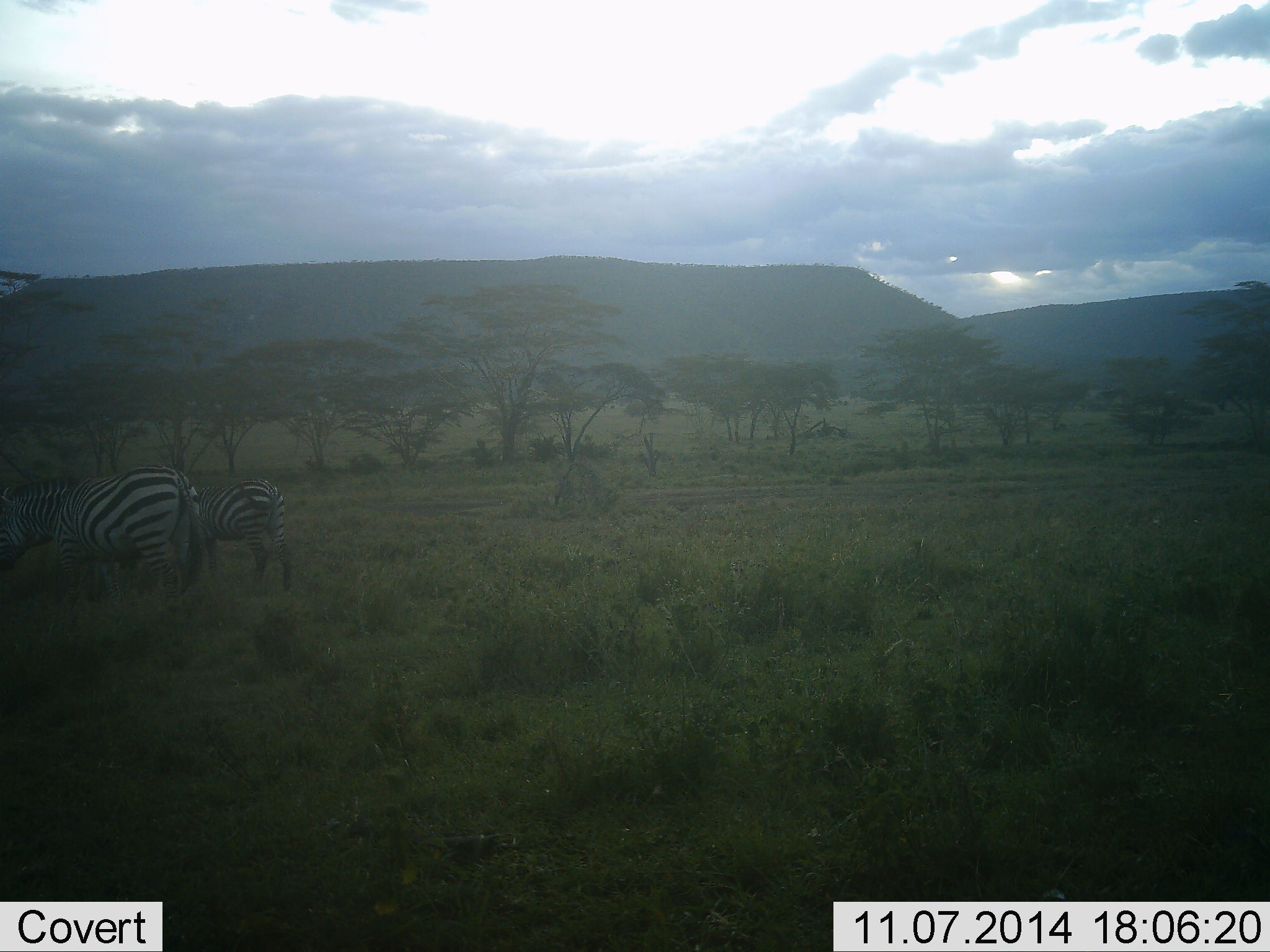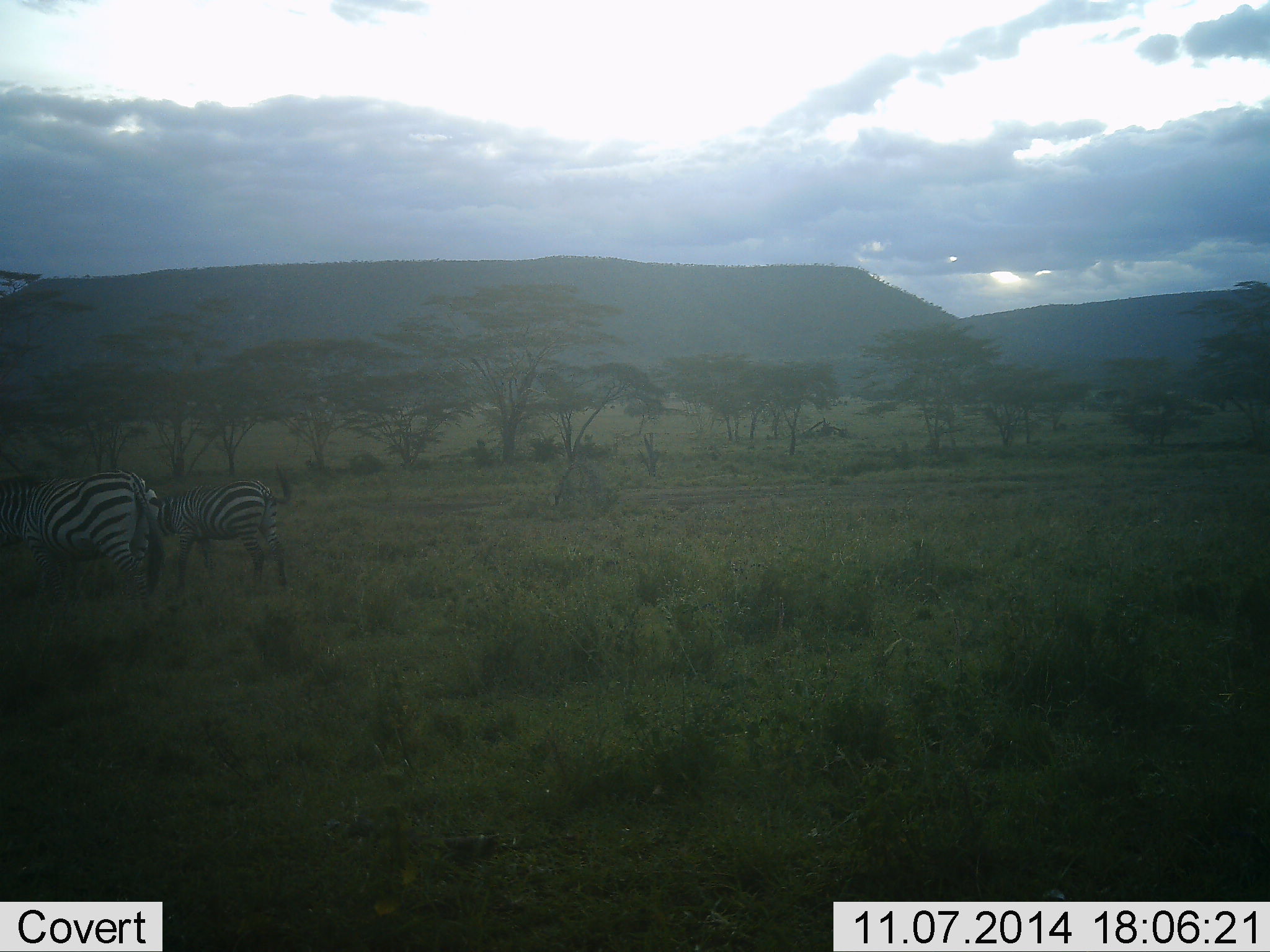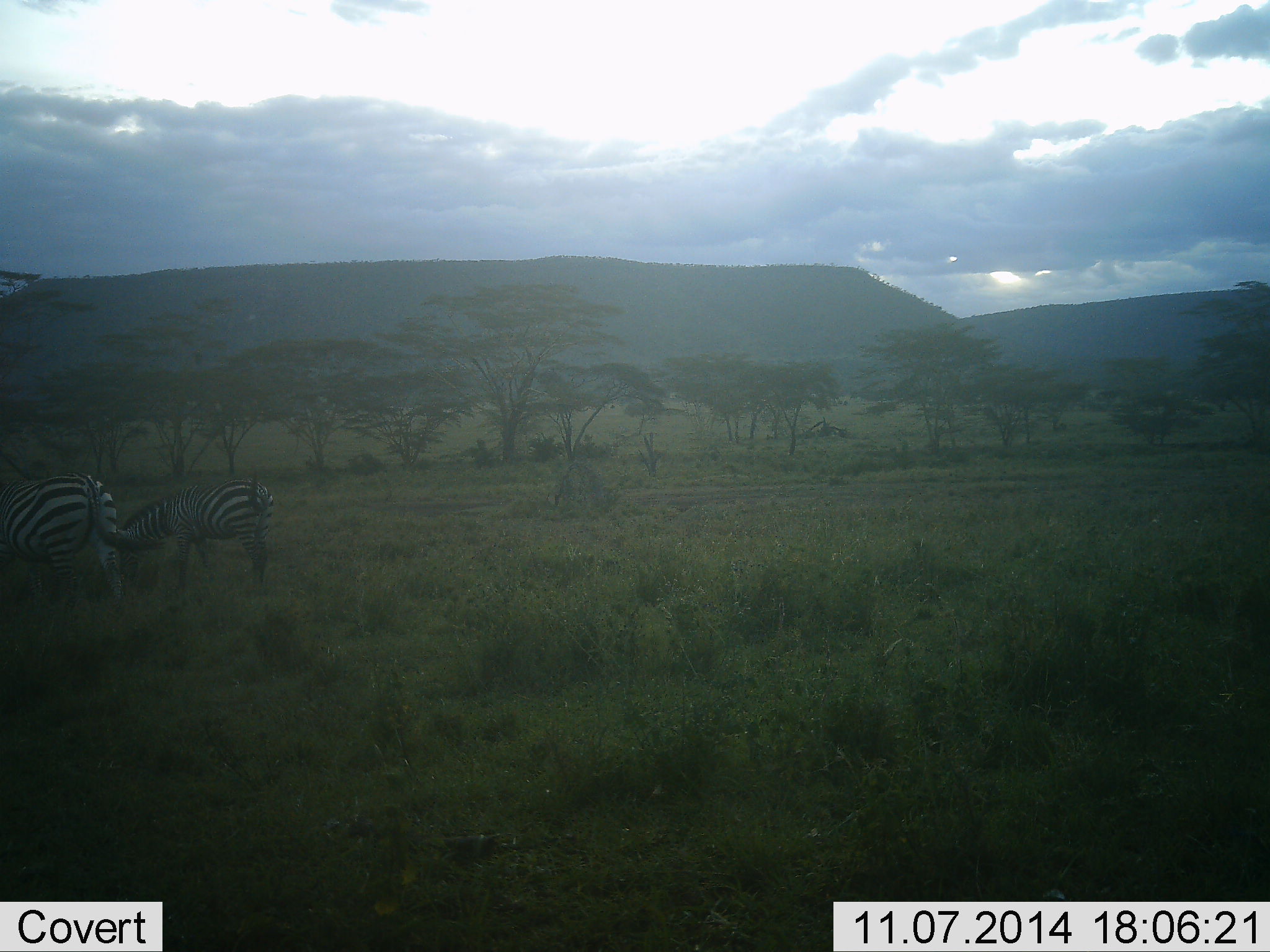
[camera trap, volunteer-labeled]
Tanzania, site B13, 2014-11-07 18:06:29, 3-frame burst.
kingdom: Animalia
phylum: Chordata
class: Mammalia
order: Perissodactyla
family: Equidae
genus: Equus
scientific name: Equus quagga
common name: plains zebra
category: zebra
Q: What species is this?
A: Zebra (plains zebra) (Equus quagga).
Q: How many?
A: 2.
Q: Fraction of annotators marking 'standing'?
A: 20%.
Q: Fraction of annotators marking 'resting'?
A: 0%.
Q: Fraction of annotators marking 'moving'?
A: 70%.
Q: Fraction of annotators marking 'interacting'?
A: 0%.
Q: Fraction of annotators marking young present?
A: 20%.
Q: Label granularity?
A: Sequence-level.